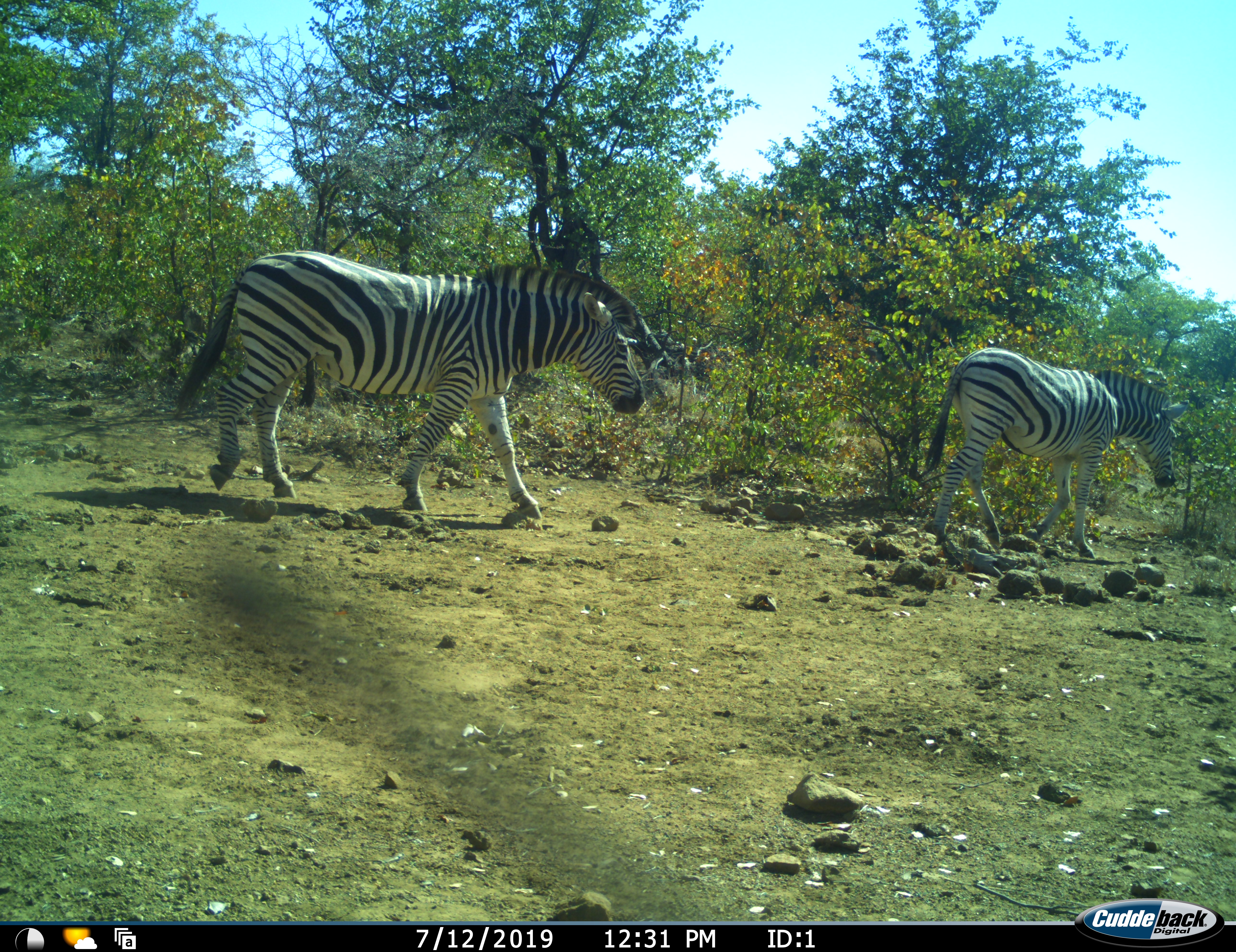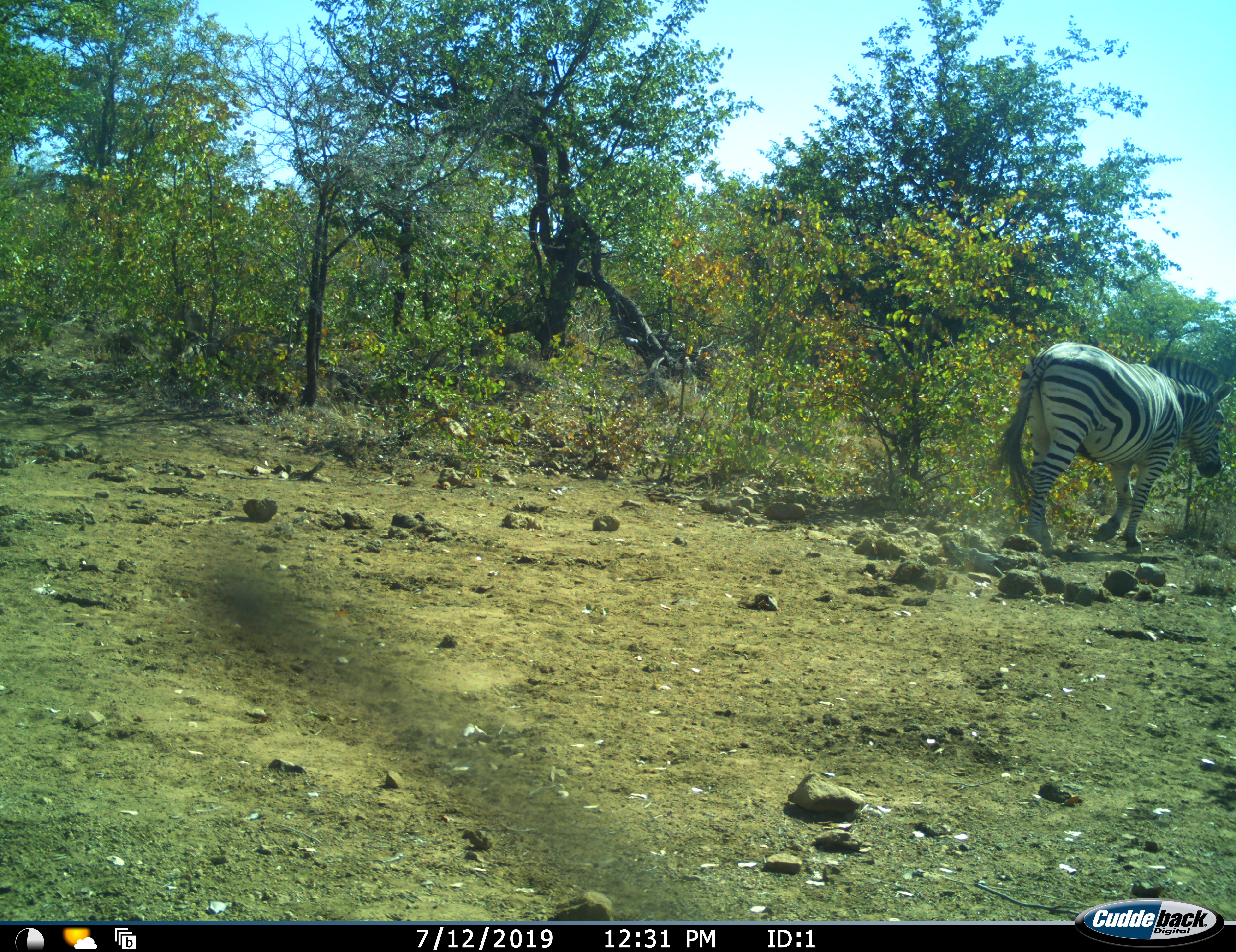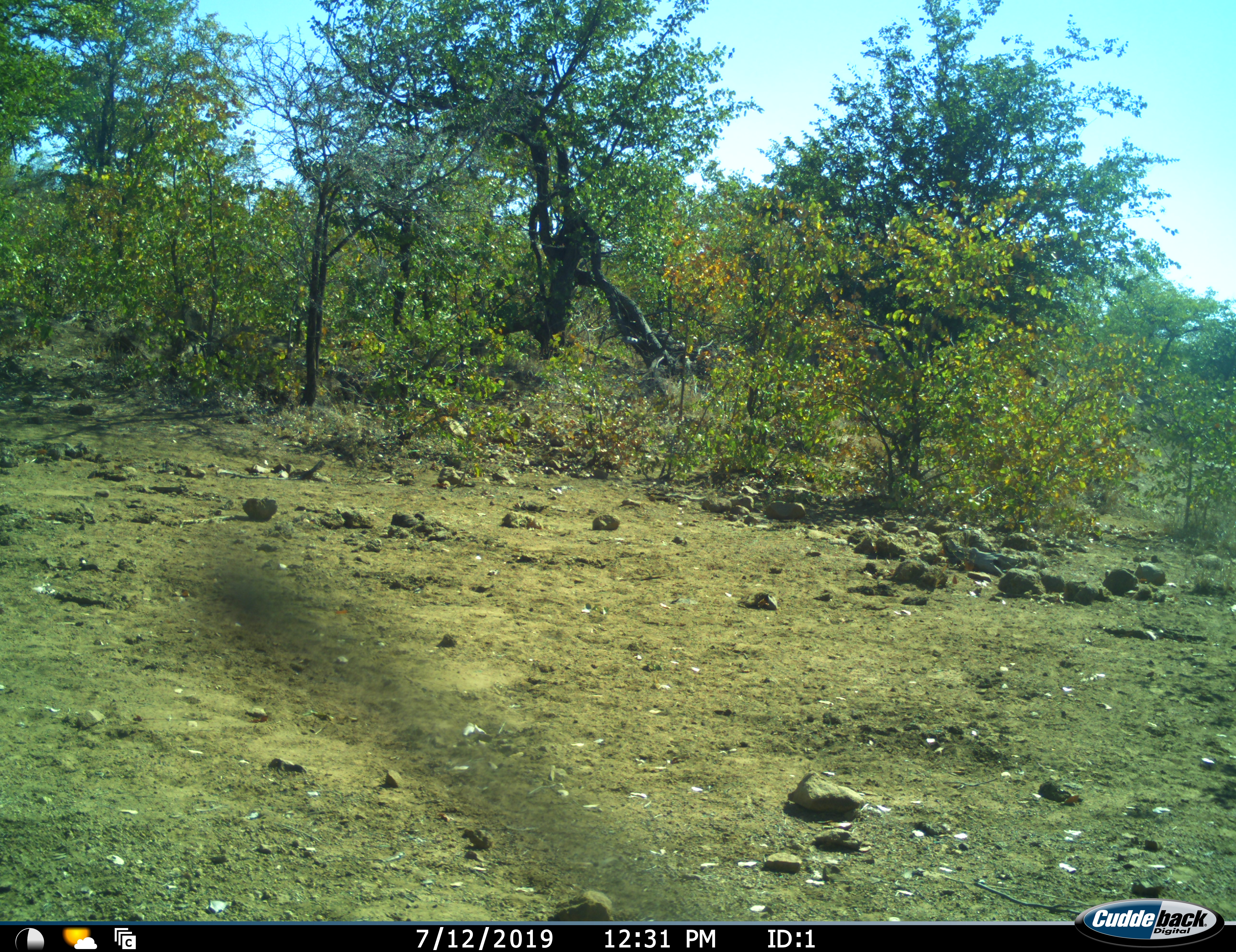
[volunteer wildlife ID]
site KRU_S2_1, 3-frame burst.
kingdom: Animalia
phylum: Chordata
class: Mammalia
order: Perissodactyla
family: Equidae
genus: Equus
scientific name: Equus quagga burchellii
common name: burchell's zebra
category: zebraburchells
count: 2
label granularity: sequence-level